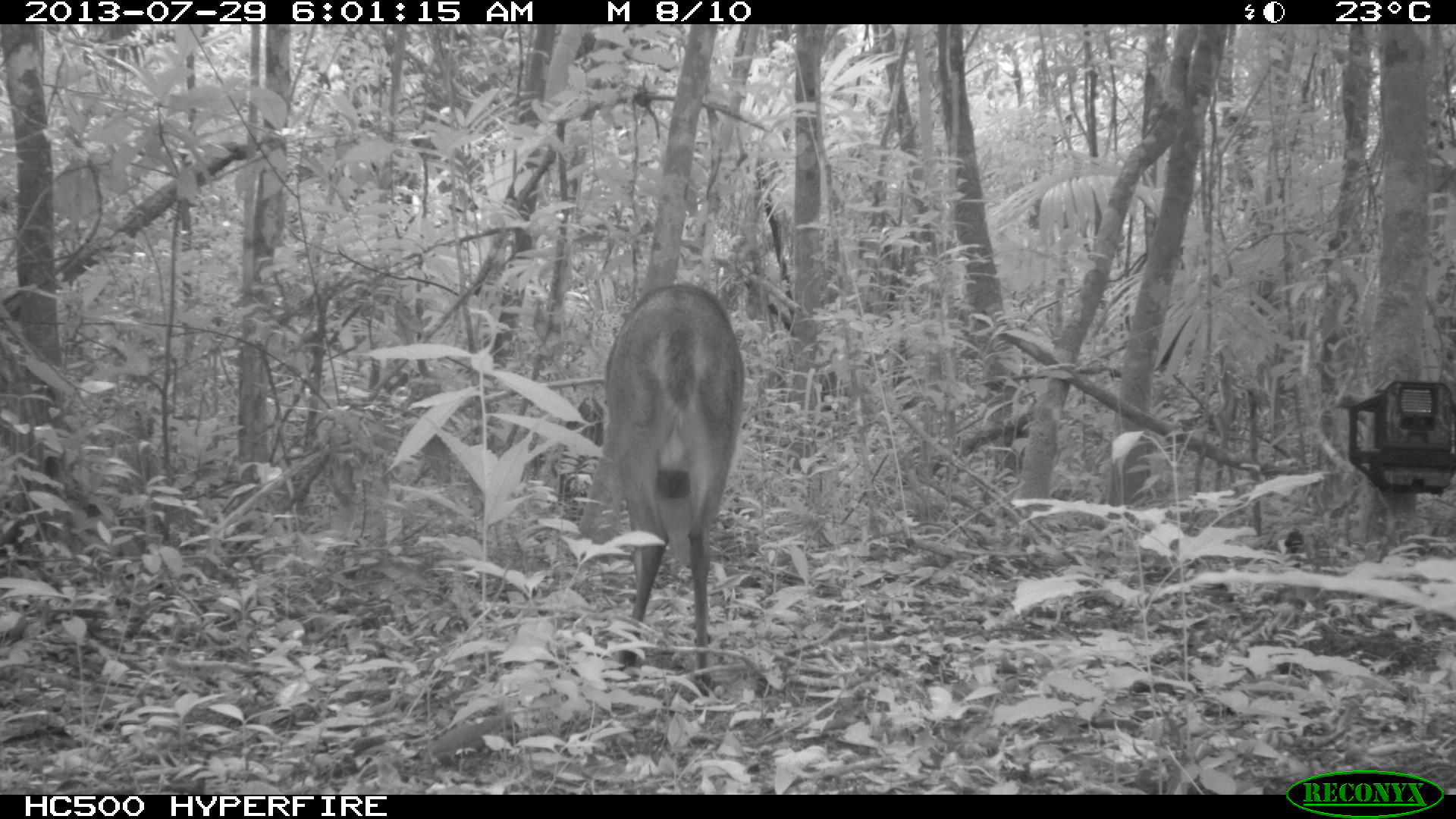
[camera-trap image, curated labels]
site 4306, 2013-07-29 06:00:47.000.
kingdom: Animalia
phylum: Chordata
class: Mammalia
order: Artiodactyla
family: Cervidae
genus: Mazama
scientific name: Mazama temama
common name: central american red brocket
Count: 1.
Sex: male.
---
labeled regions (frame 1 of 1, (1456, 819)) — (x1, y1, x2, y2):
mazama temama: (576, 284, 743, 696)